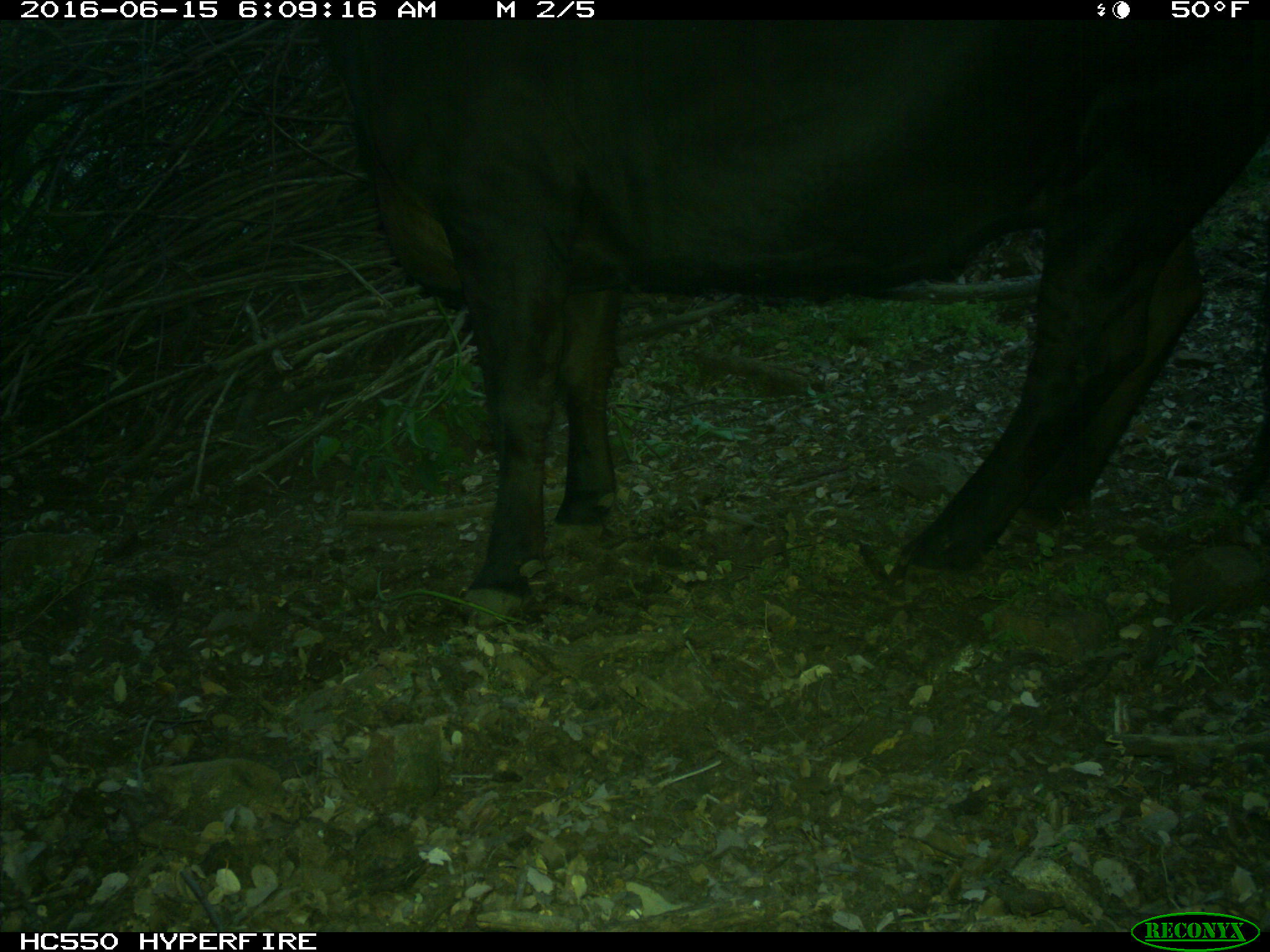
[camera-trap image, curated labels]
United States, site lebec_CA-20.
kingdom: Animalia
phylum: Chordata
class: Mammalia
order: Artiodactyla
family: Bovidae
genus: Bos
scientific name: Bos taurus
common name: domestic cow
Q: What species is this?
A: Bos taurus (domestic cow).